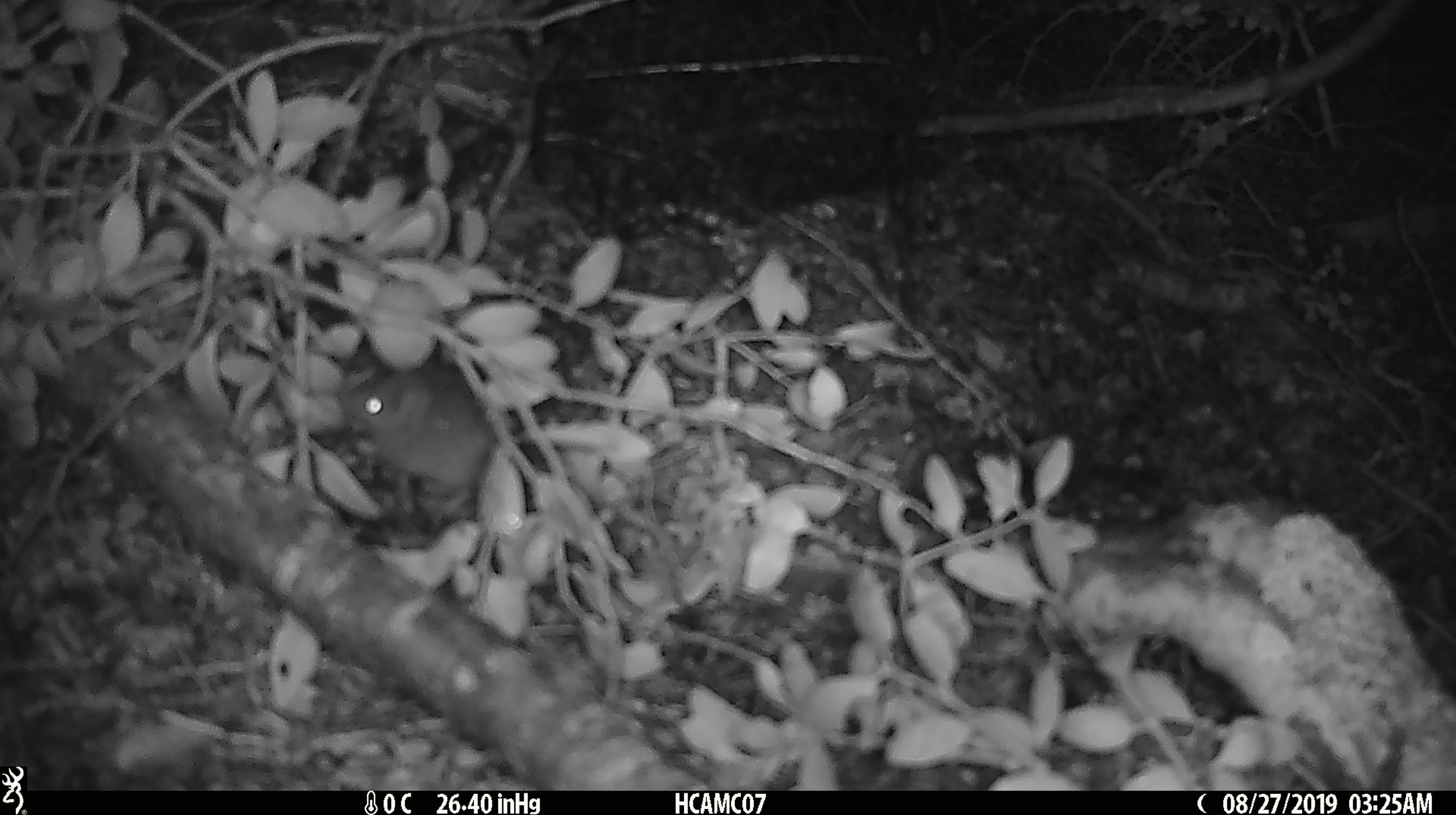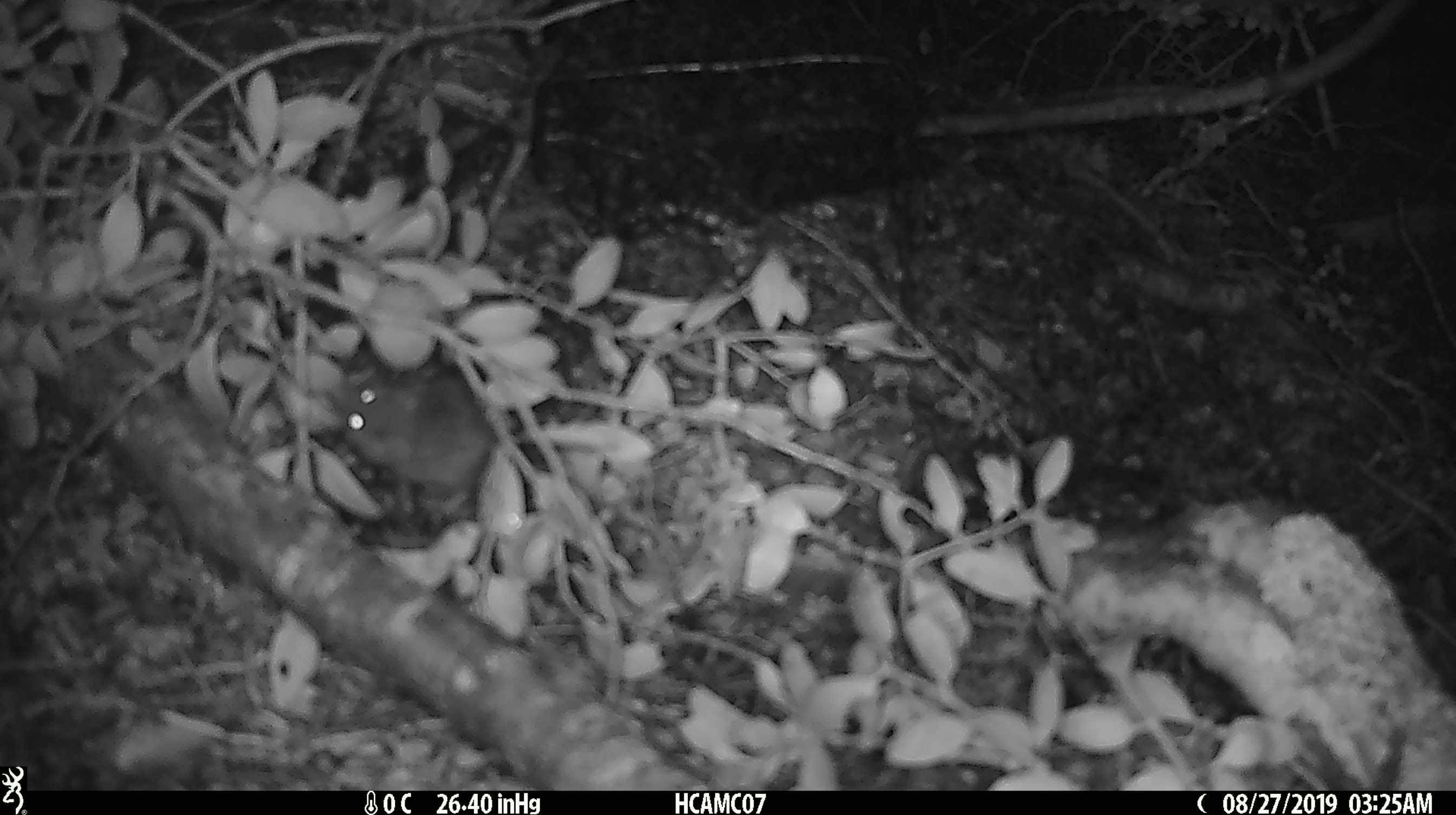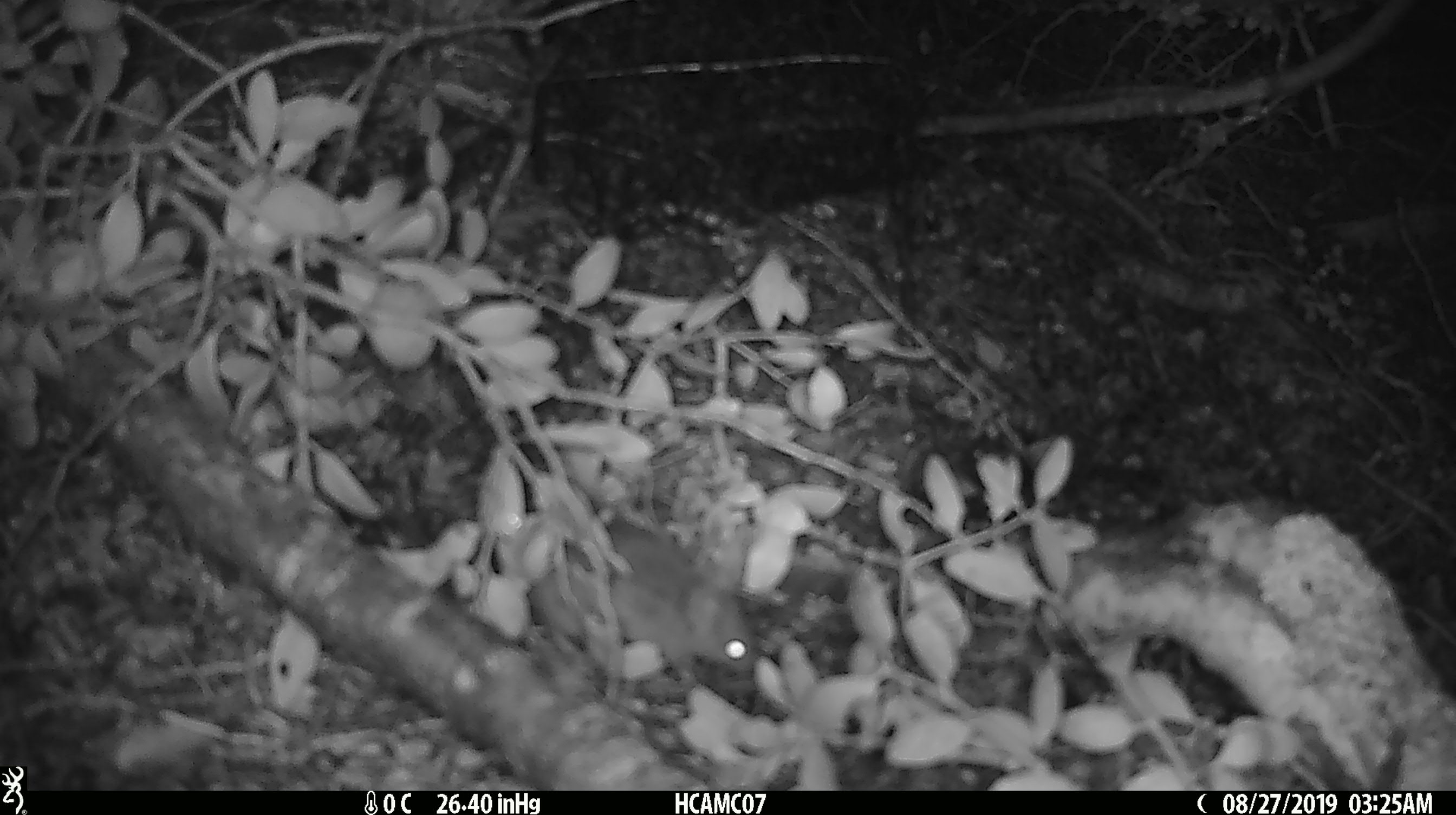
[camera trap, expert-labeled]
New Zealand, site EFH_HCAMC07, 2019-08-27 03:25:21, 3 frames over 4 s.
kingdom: Animalia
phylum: Chordata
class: Mammalia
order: Rodentia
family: Muridae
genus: Mus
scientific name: Mus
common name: mouse